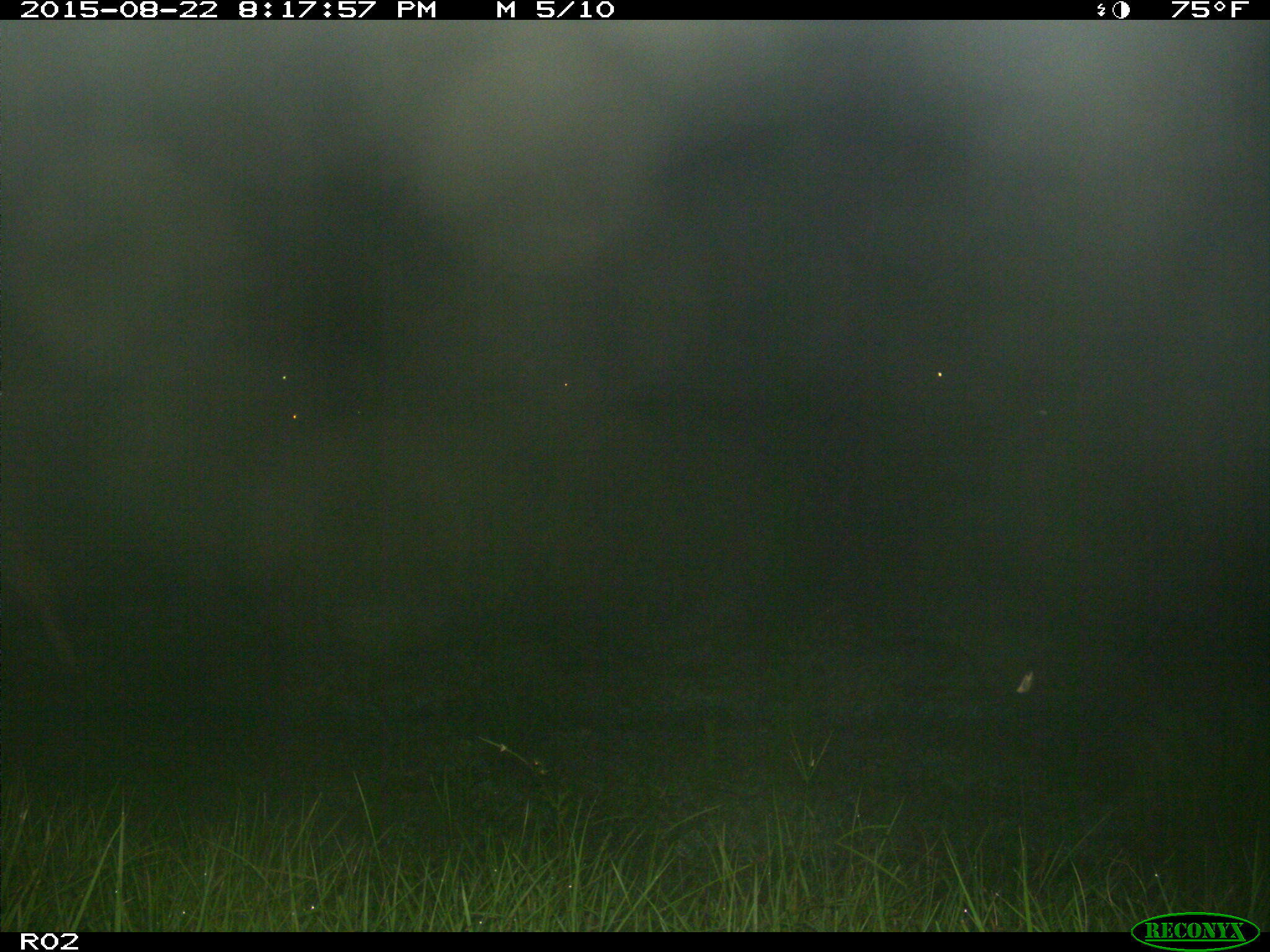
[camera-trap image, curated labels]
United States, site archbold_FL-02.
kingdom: Animalia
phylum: Chordata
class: Mammalia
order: Artiodactyla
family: Bovidae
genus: Bos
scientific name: Bos taurus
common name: domestic cow